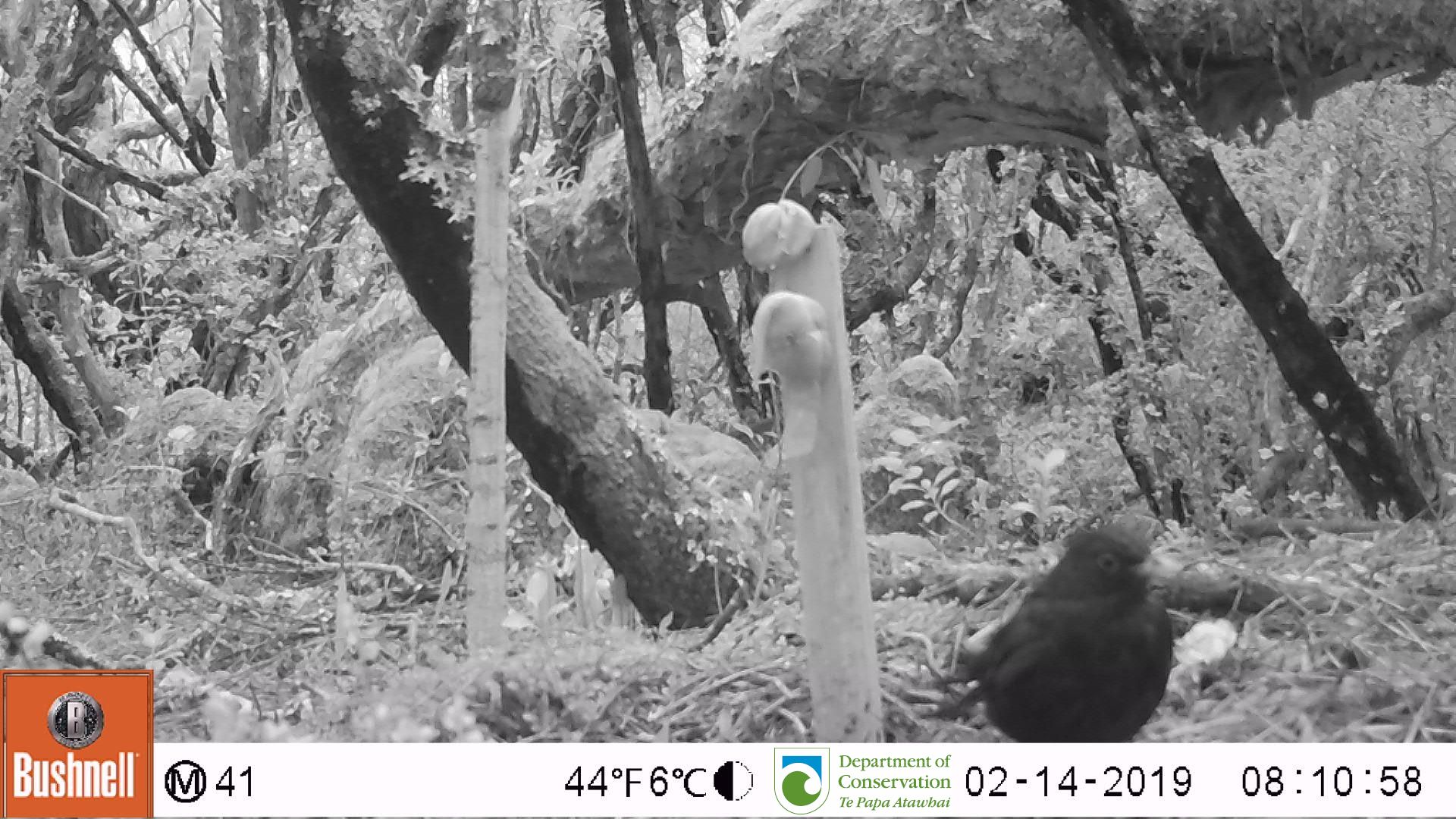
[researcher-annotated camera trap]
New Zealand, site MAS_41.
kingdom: Animalia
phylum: Chordata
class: Aves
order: Passeriformes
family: Turdidae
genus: Turdus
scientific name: Turdus merula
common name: eurasian blackbird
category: blackbird